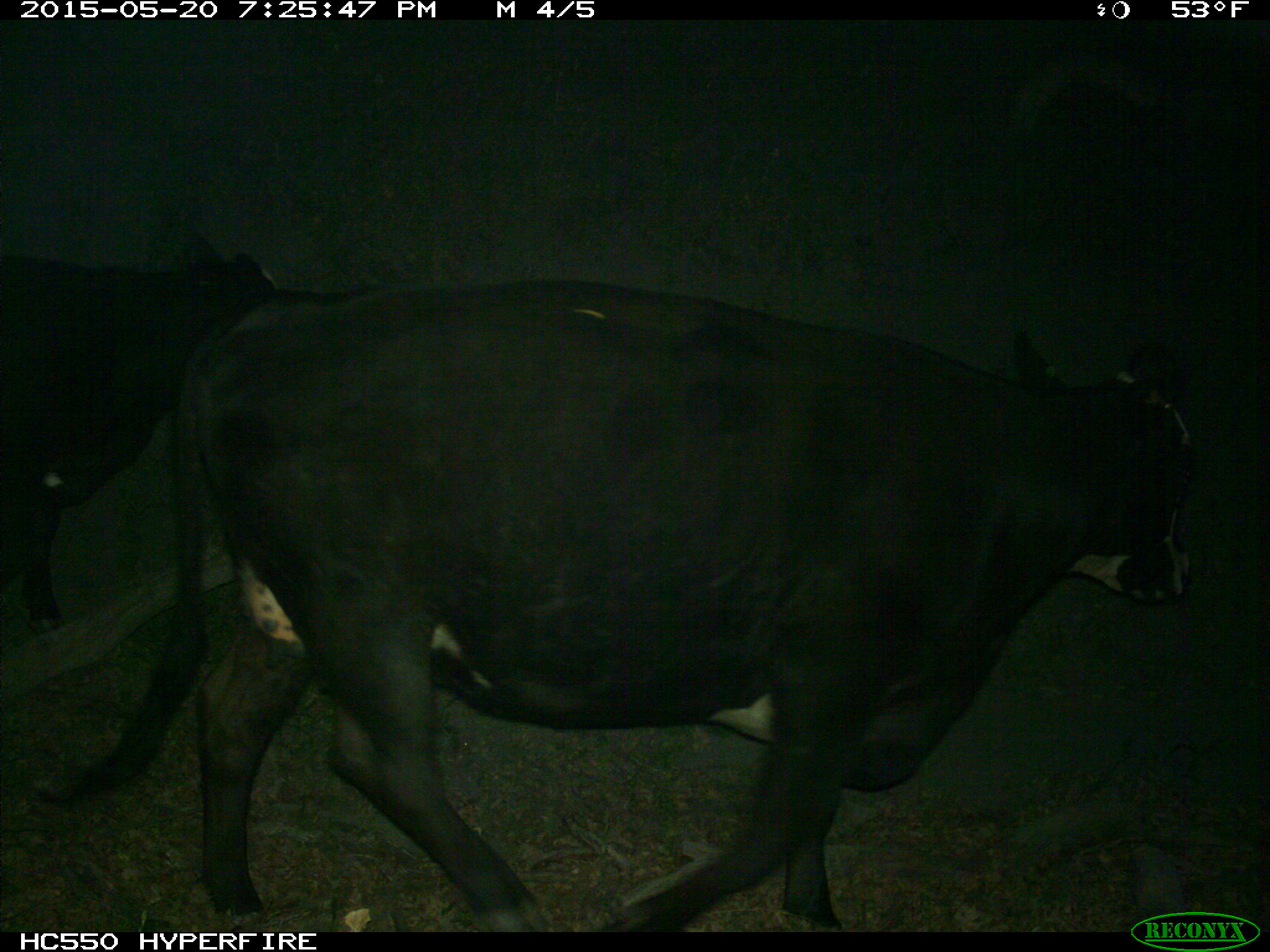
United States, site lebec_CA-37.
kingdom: Animalia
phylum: Chordata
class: Mammalia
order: Artiodactyla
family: Bovidae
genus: Bos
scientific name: Bos taurus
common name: domestic cow